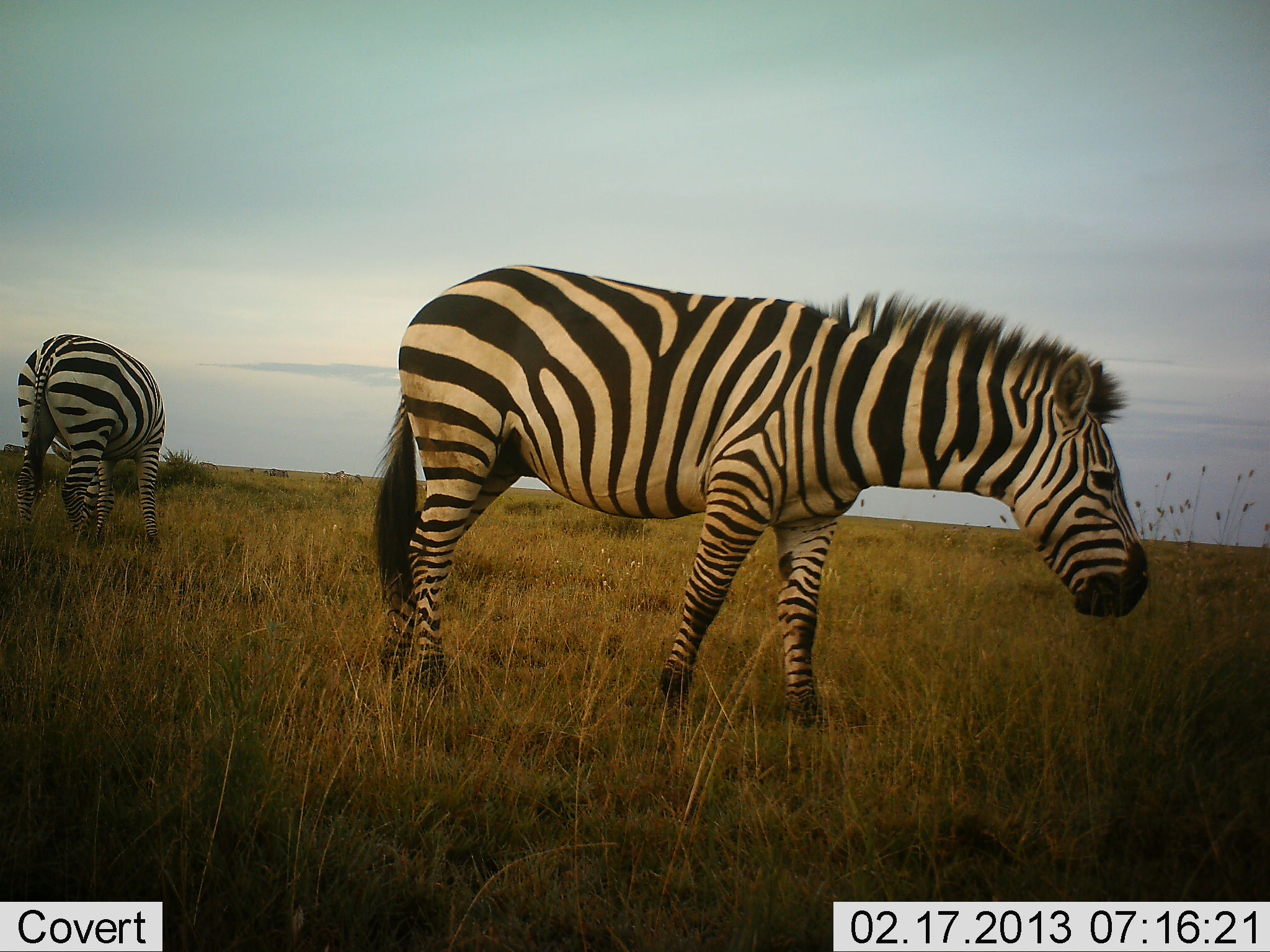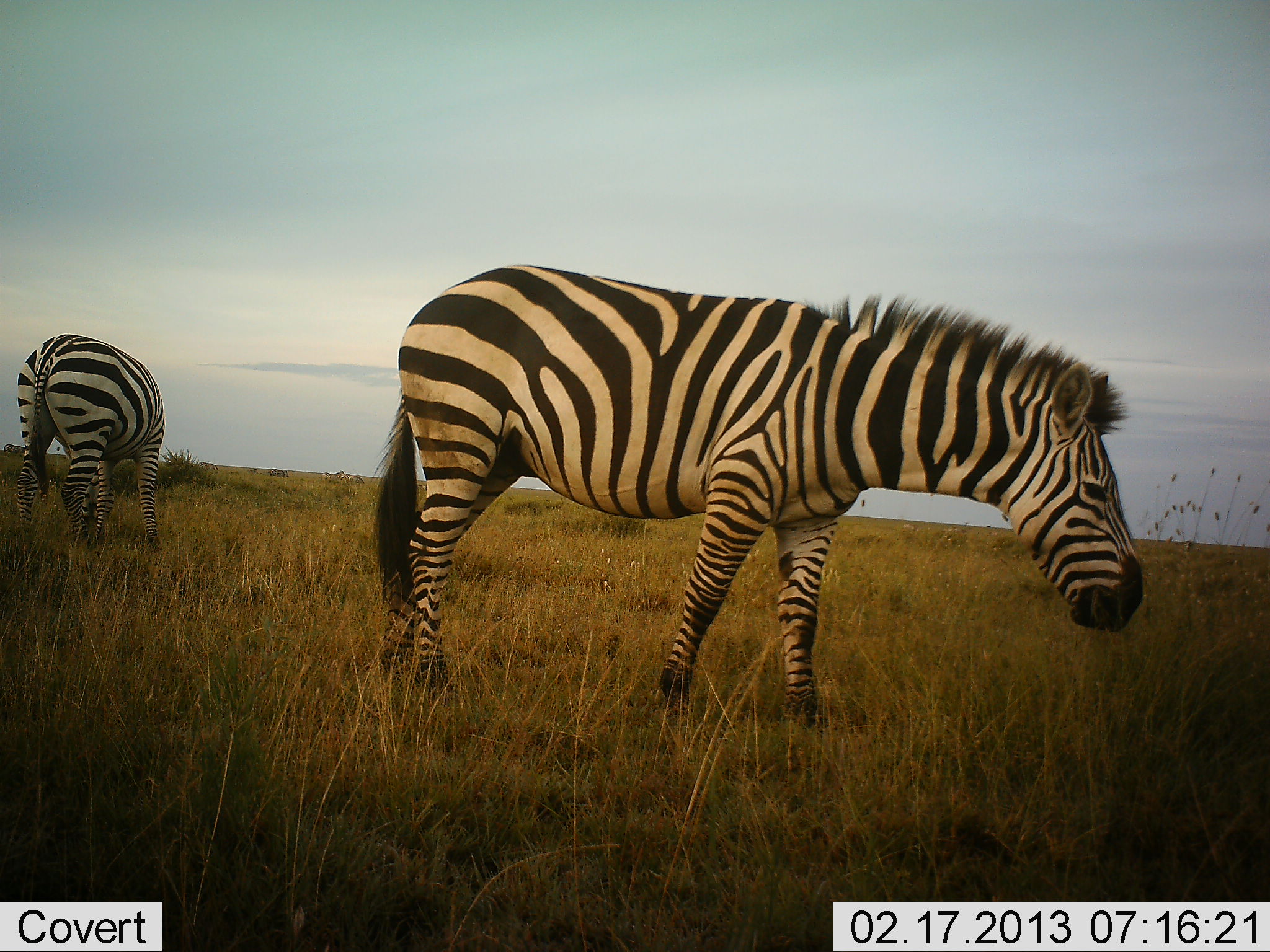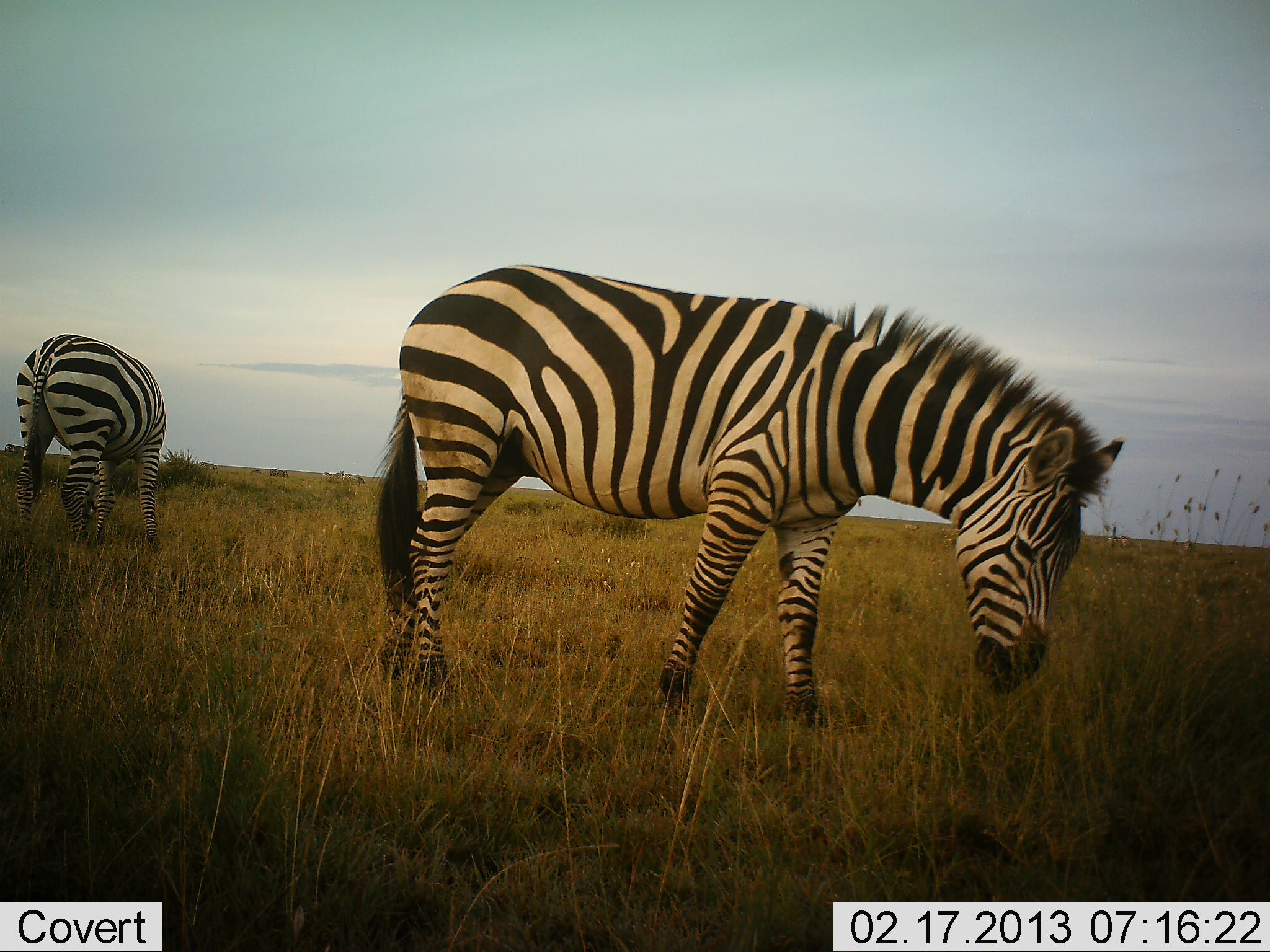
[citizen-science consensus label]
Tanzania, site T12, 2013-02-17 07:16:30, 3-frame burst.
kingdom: Animalia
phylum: Chordata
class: Mammalia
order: Perissodactyla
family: Equidae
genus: Equus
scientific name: Equus quagga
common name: plains zebra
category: zebra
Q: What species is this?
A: Zebra (plains zebra) (Equus quagga).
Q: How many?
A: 2.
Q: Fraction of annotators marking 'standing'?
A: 53%.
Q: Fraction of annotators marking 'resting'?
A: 0%.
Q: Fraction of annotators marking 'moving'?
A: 5%.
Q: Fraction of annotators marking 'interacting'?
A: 0%.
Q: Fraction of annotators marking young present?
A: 0%.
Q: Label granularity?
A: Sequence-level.